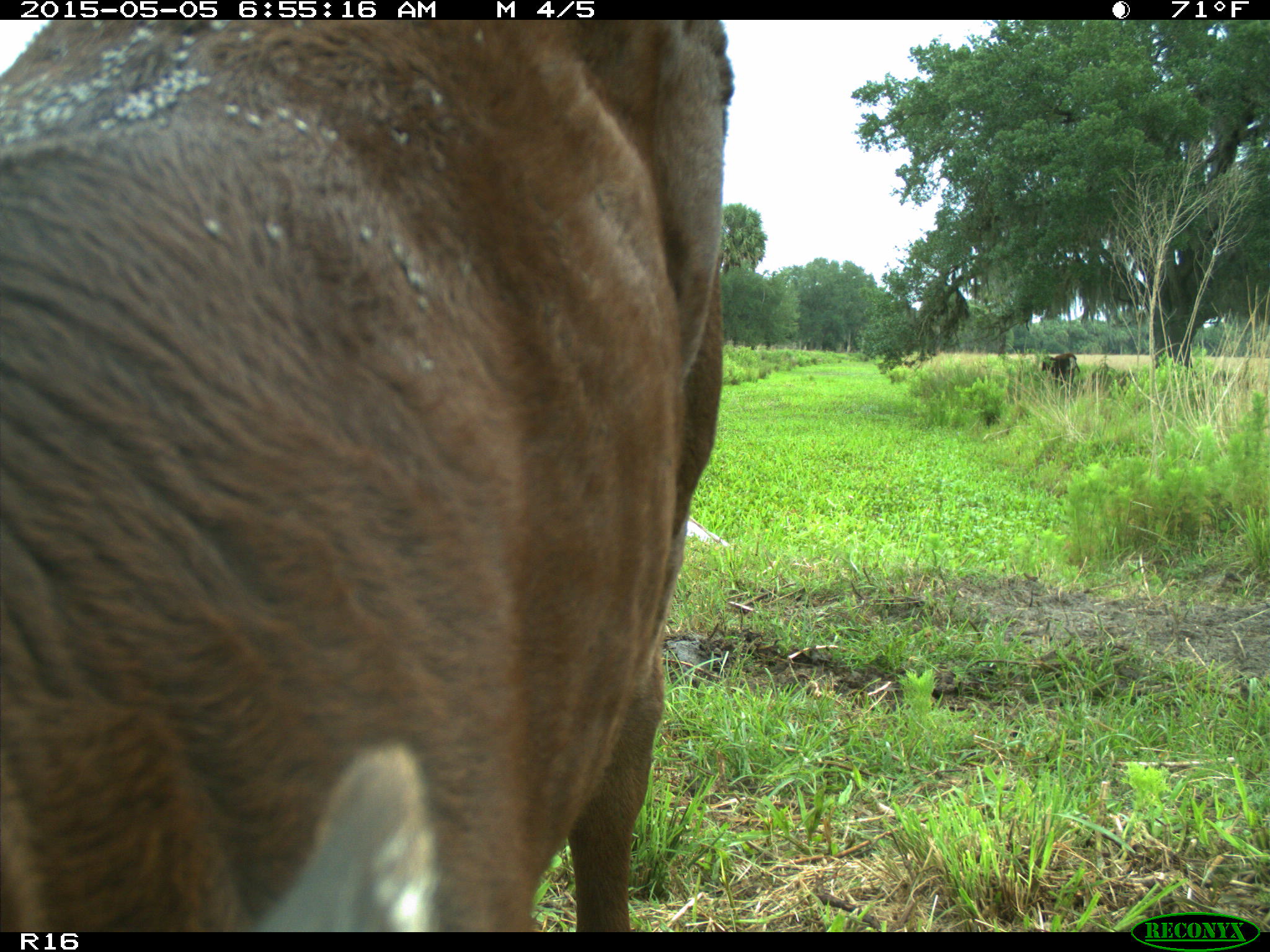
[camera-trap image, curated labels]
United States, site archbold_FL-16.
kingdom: Animalia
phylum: Chordata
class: Mammalia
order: Artiodactyla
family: Bovidae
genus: Bos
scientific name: Bos taurus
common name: domestic cow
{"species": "Bos taurus (domestic cow)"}